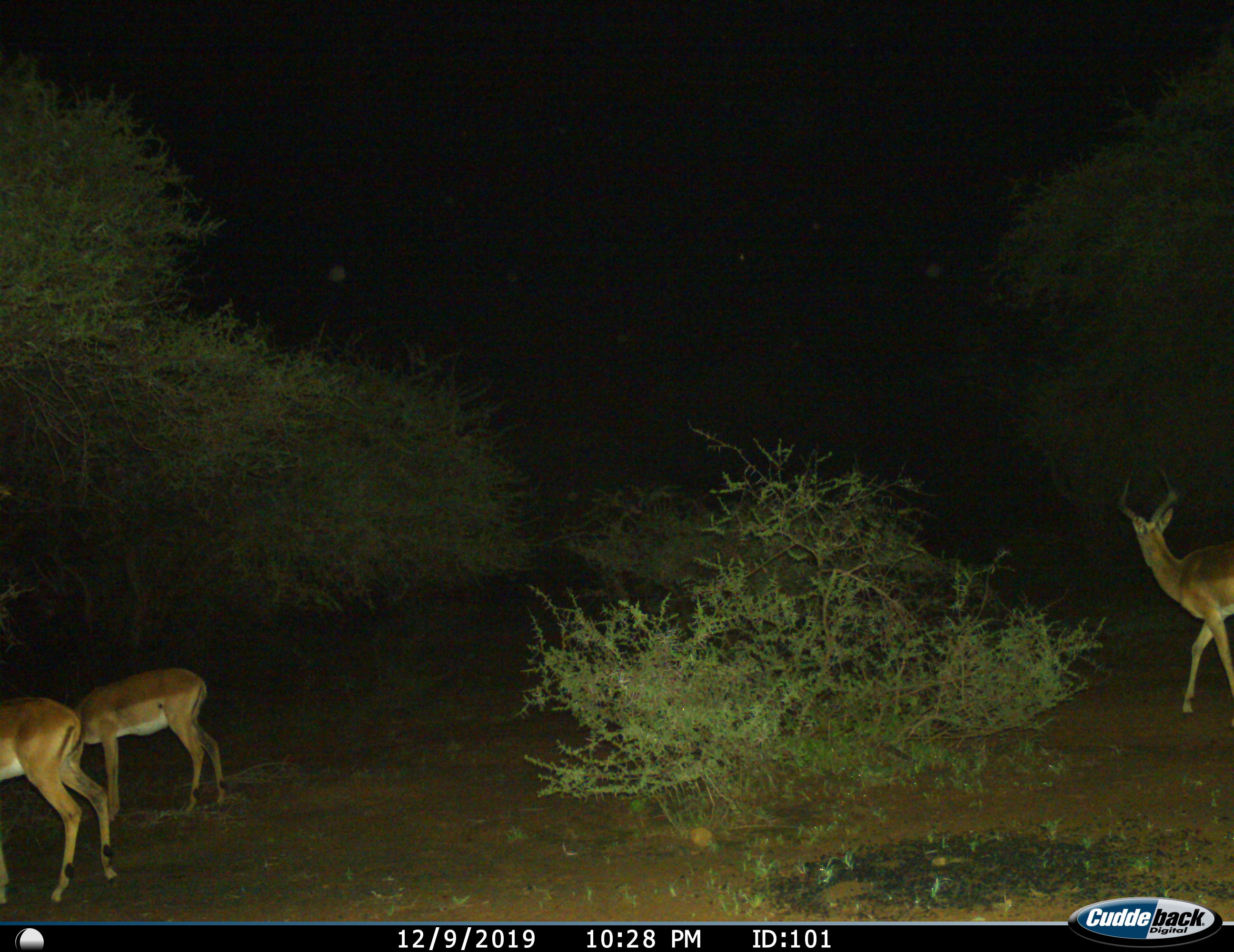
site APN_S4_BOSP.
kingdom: Animalia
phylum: Chordata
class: Mammalia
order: Artiodactyla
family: Bovidae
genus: Aepyceros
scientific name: Aepyceros melampus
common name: impala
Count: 3.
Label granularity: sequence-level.